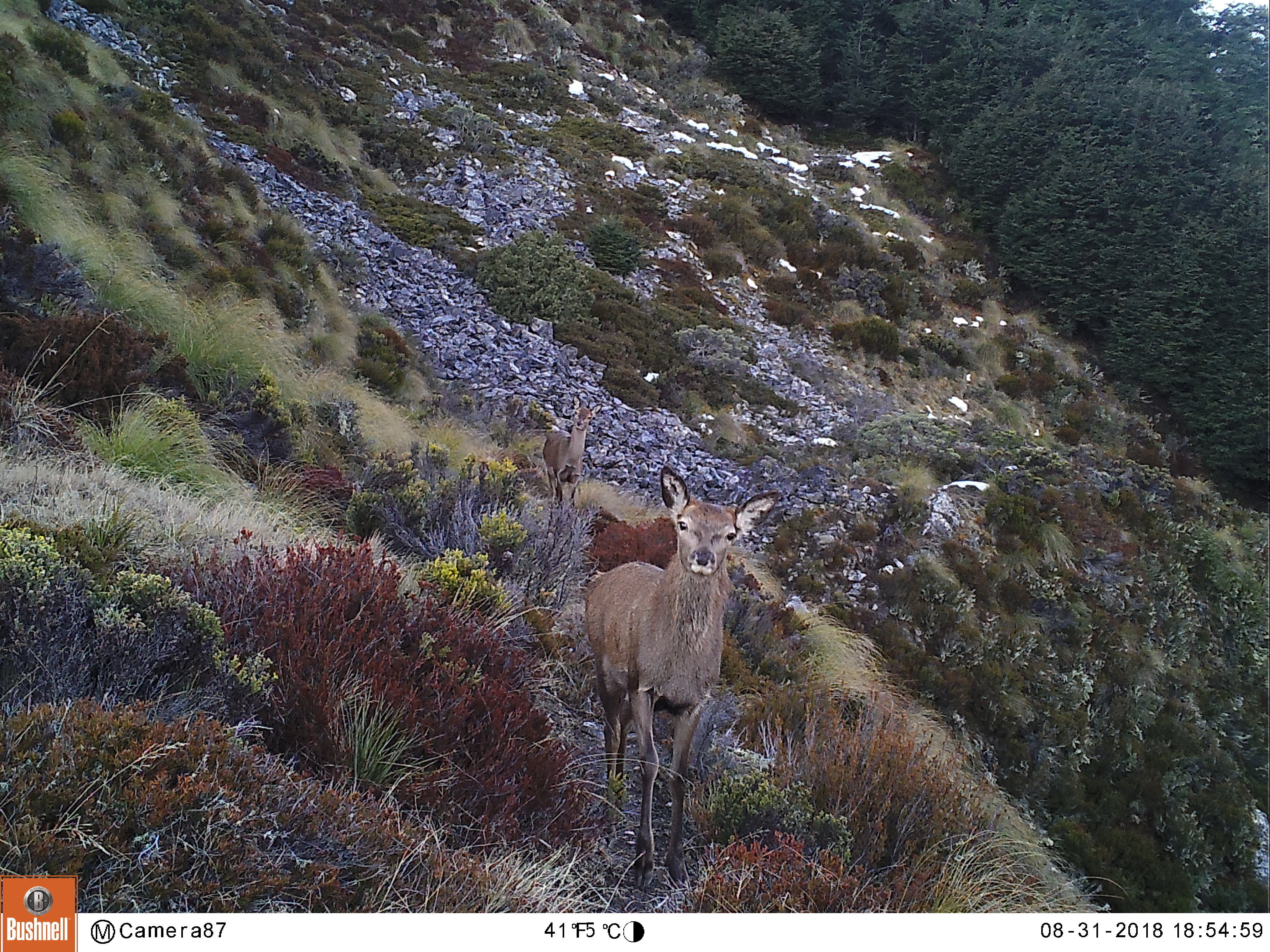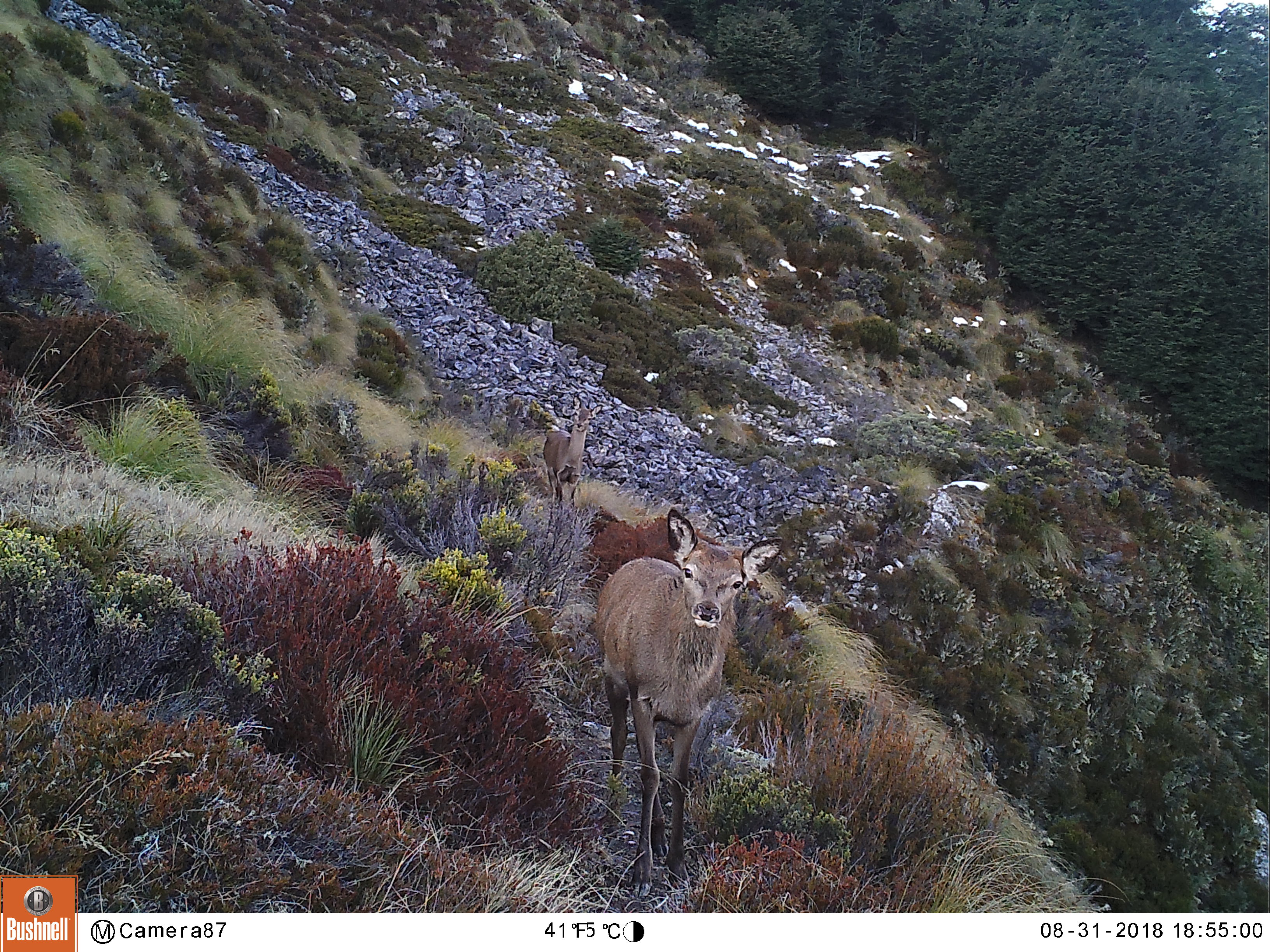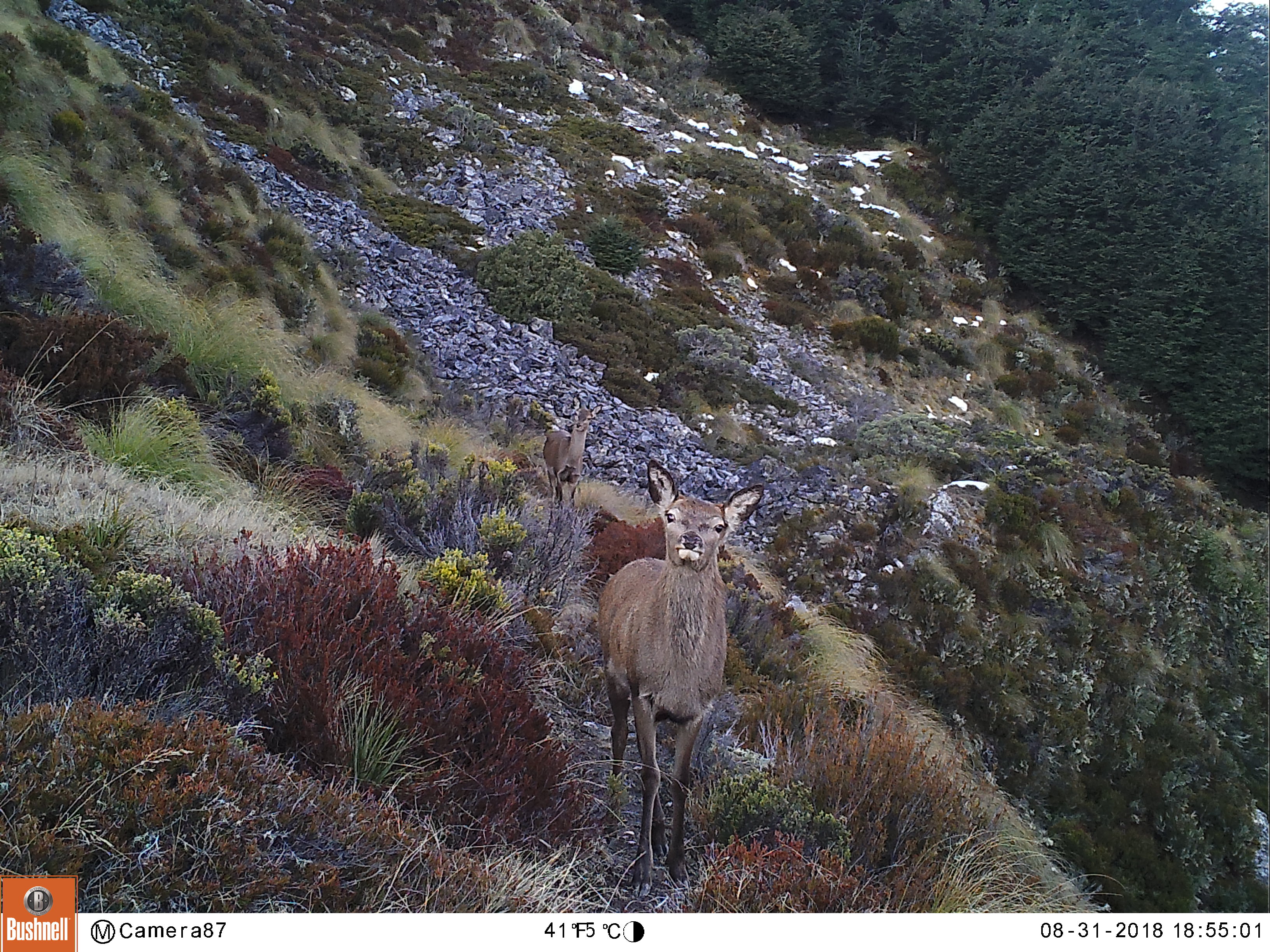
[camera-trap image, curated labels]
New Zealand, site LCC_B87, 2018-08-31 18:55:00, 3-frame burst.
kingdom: Animalia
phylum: Chordata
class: Mammalia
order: Artiodactyla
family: Cervidae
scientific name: Cervidae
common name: deer